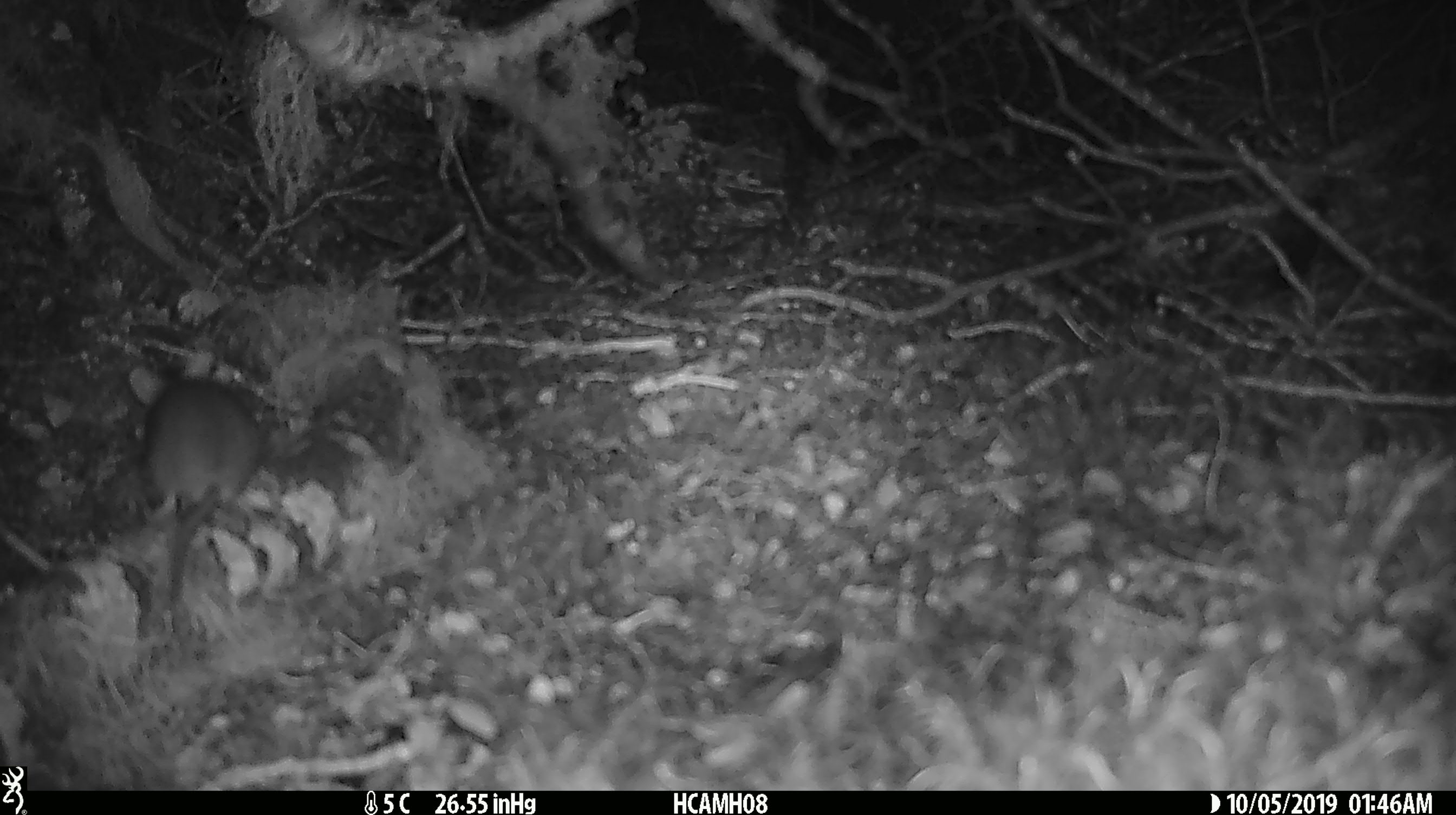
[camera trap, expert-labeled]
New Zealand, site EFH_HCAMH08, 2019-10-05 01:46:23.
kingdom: Animalia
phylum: Chordata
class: Mammalia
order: Rodentia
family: Muridae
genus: Mus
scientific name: Mus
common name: mouse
Mouse (Mus).